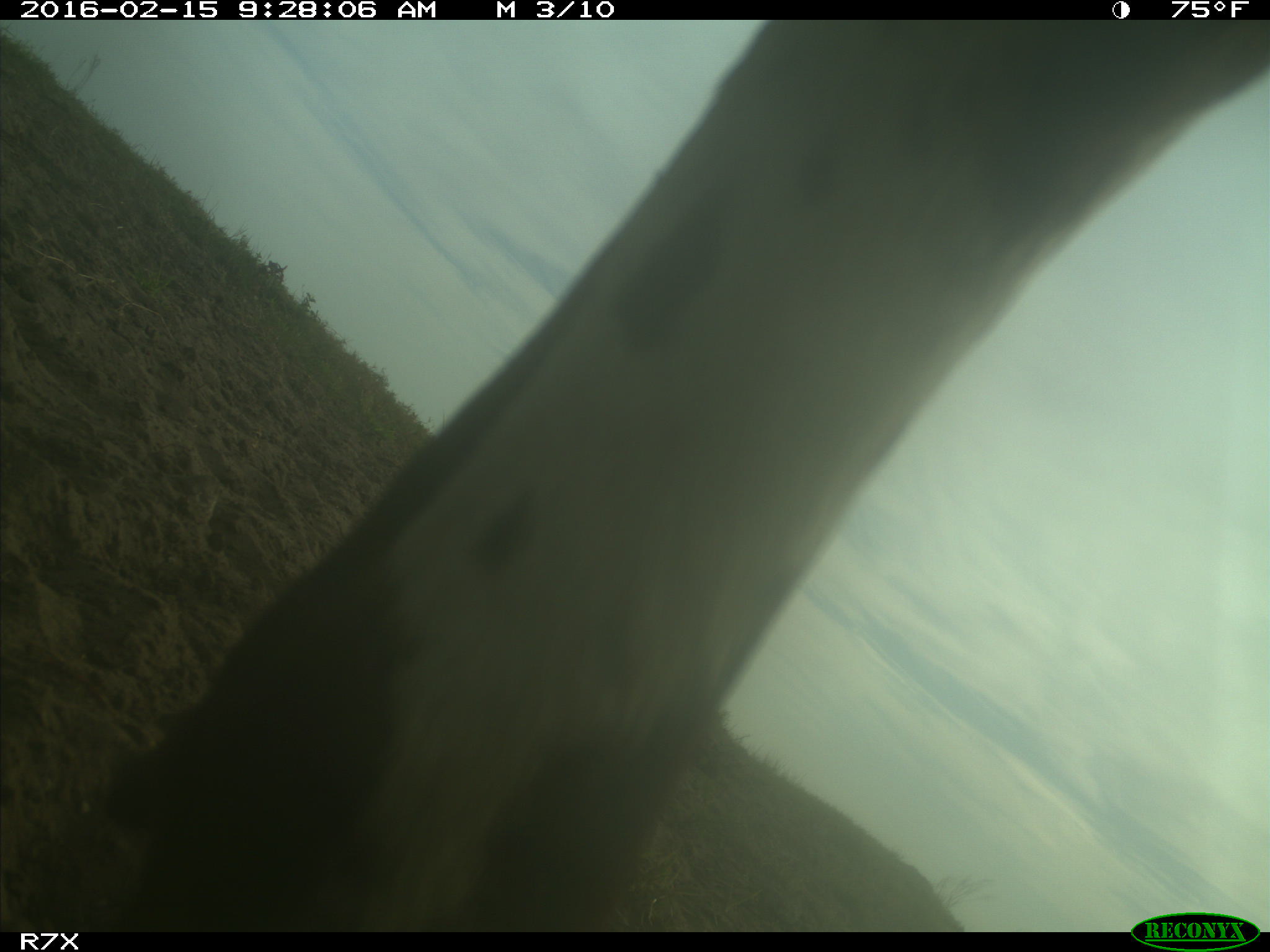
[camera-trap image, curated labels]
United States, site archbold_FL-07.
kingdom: Animalia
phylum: Chordata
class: Mammalia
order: Artiodactyla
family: Bovidae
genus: Bos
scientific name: Bos taurus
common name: domestic cow